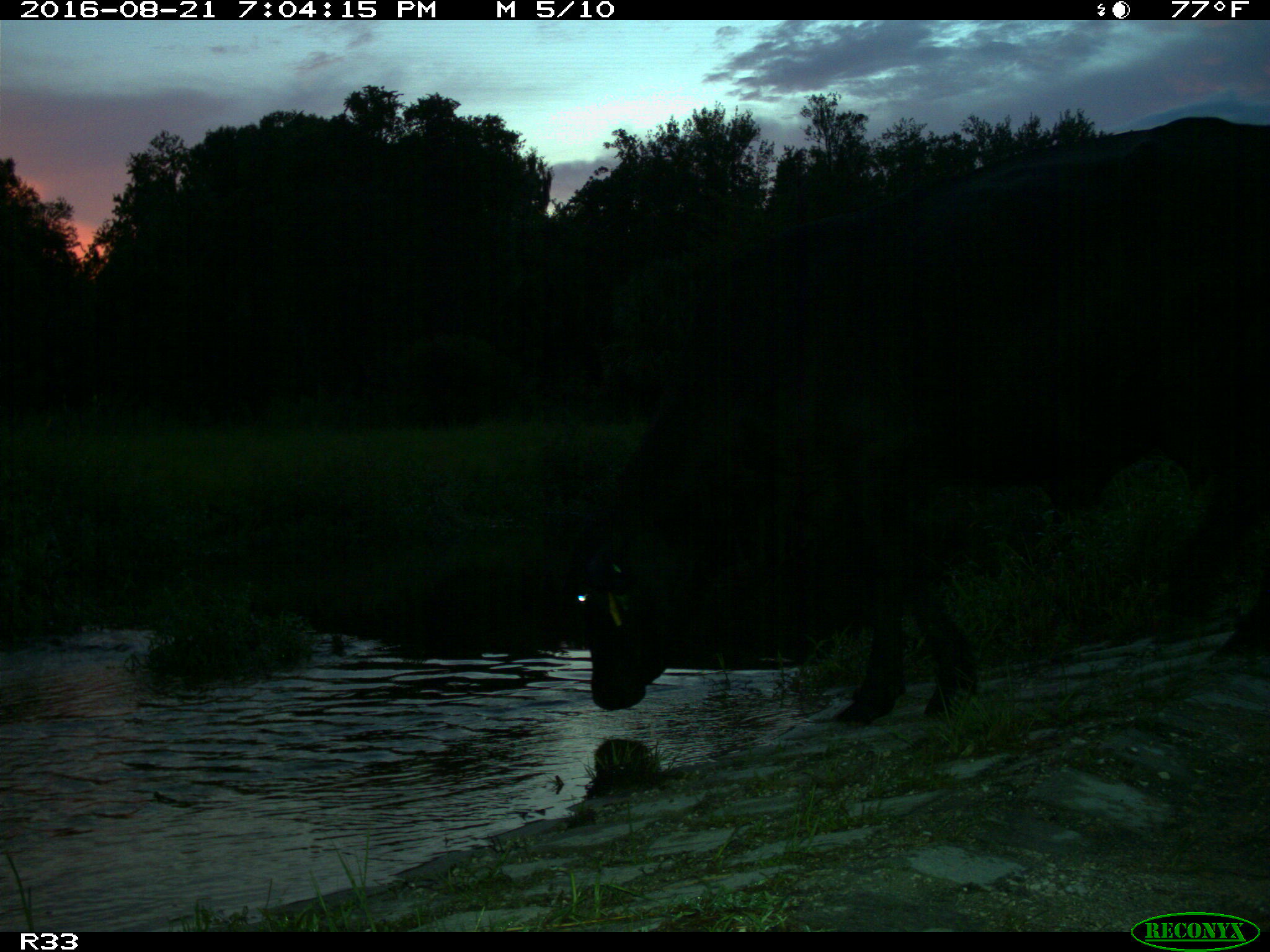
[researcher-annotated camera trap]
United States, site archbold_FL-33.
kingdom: Animalia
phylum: Chordata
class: Mammalia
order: Artiodactyla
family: Bovidae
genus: Bos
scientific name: Bos taurus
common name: domestic cow